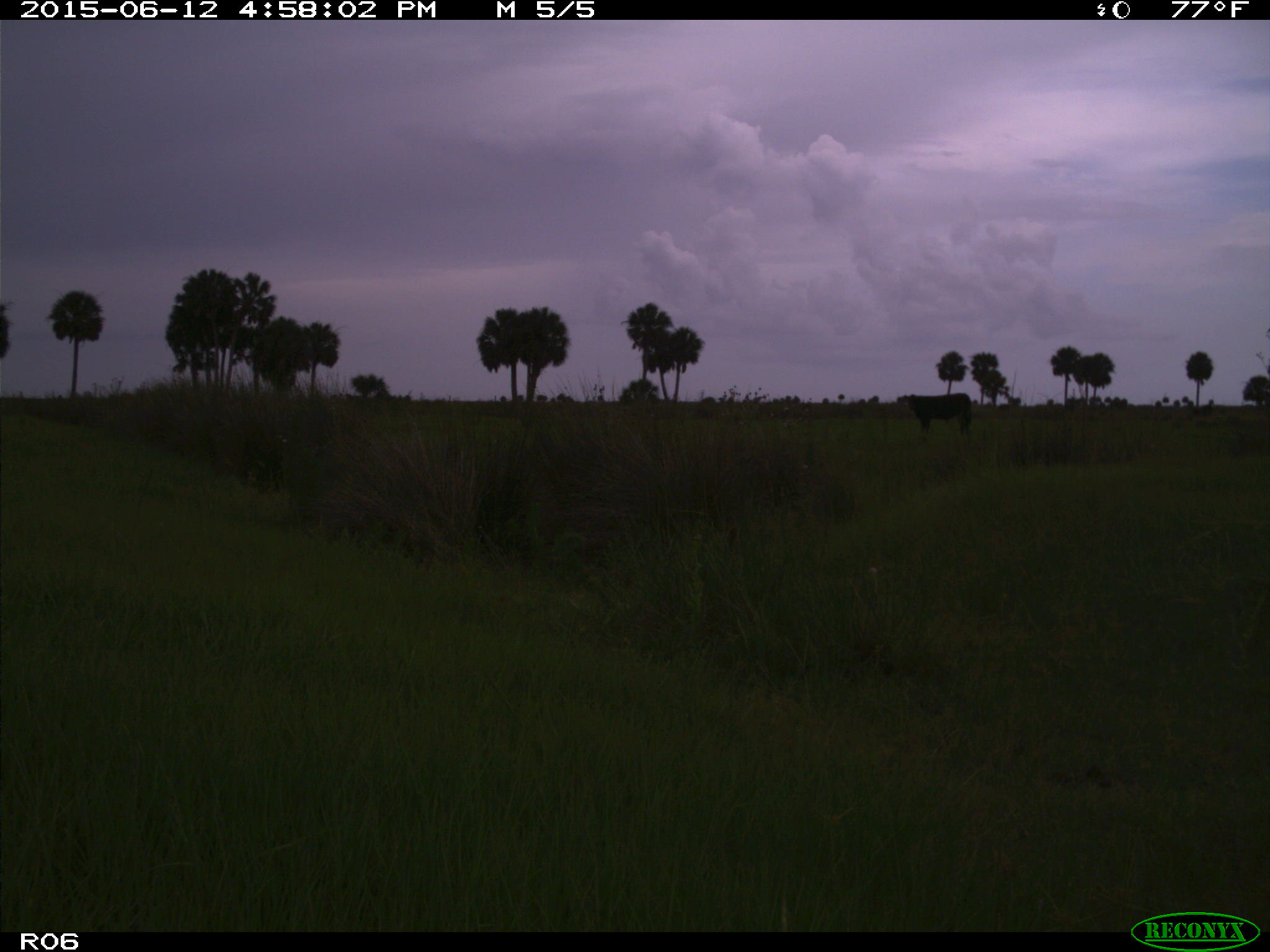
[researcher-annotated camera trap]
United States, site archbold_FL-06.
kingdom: Animalia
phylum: Chordata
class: Mammalia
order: Artiodactyla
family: Bovidae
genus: Bos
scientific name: Bos taurus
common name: domestic cow